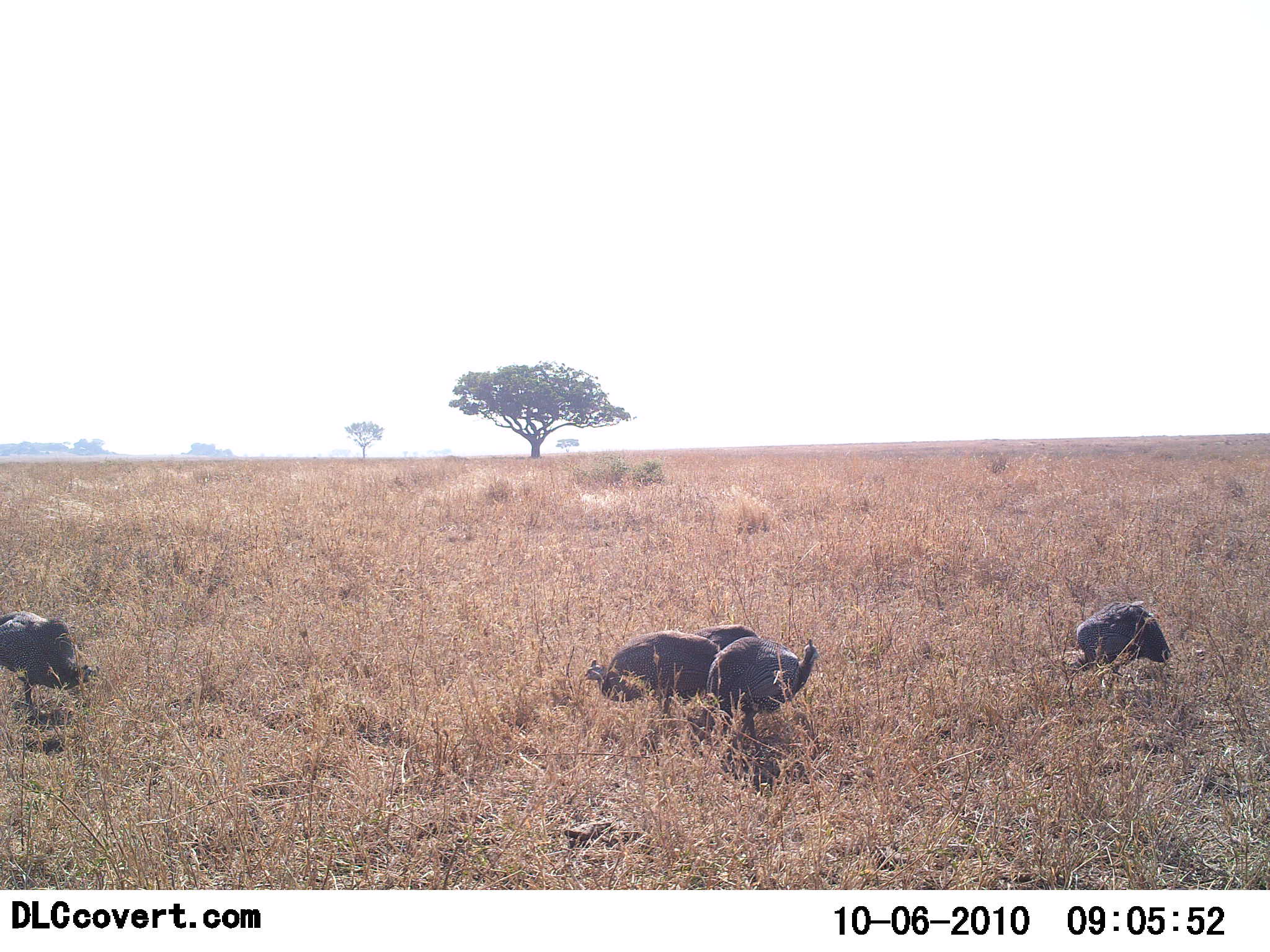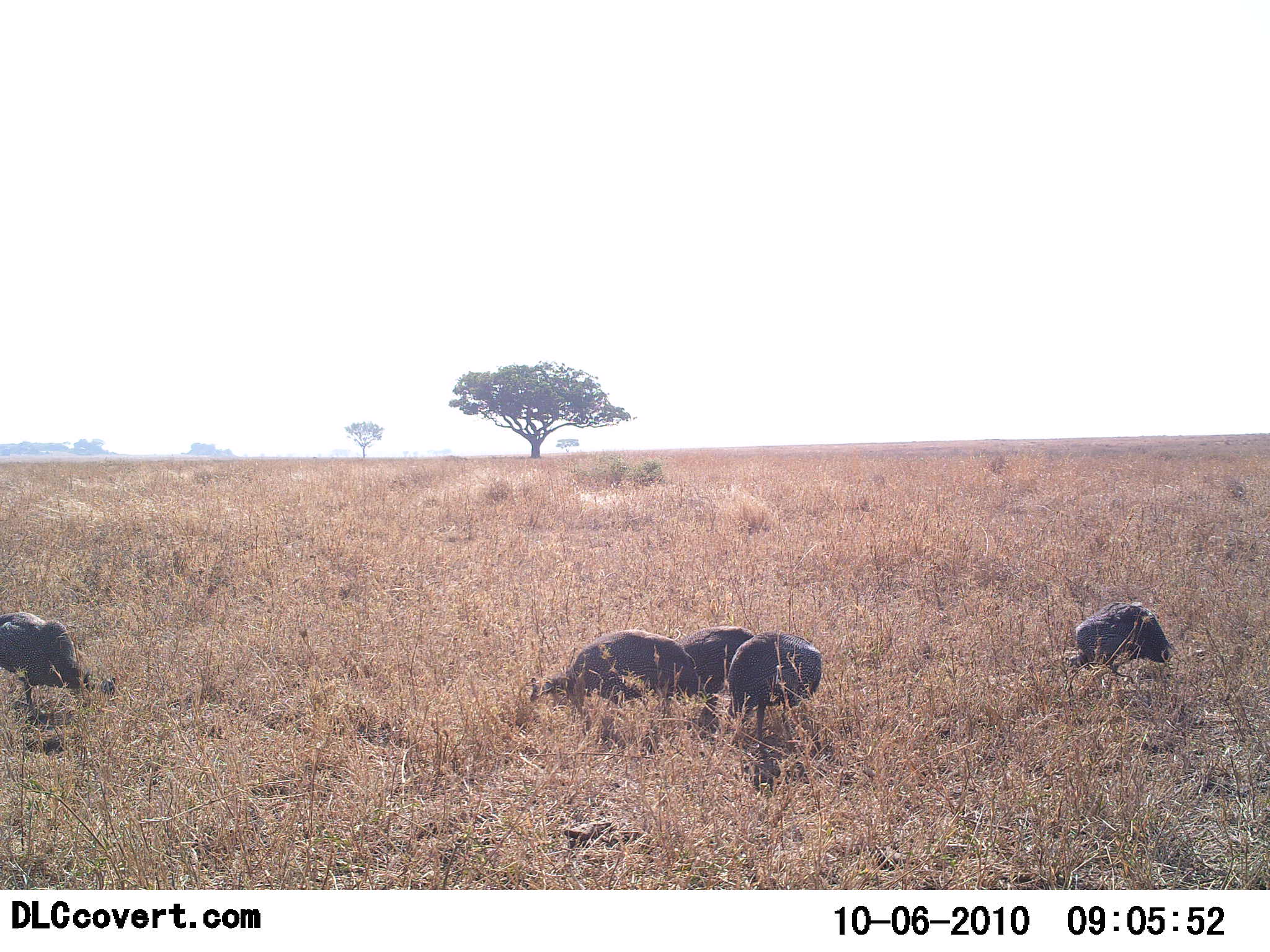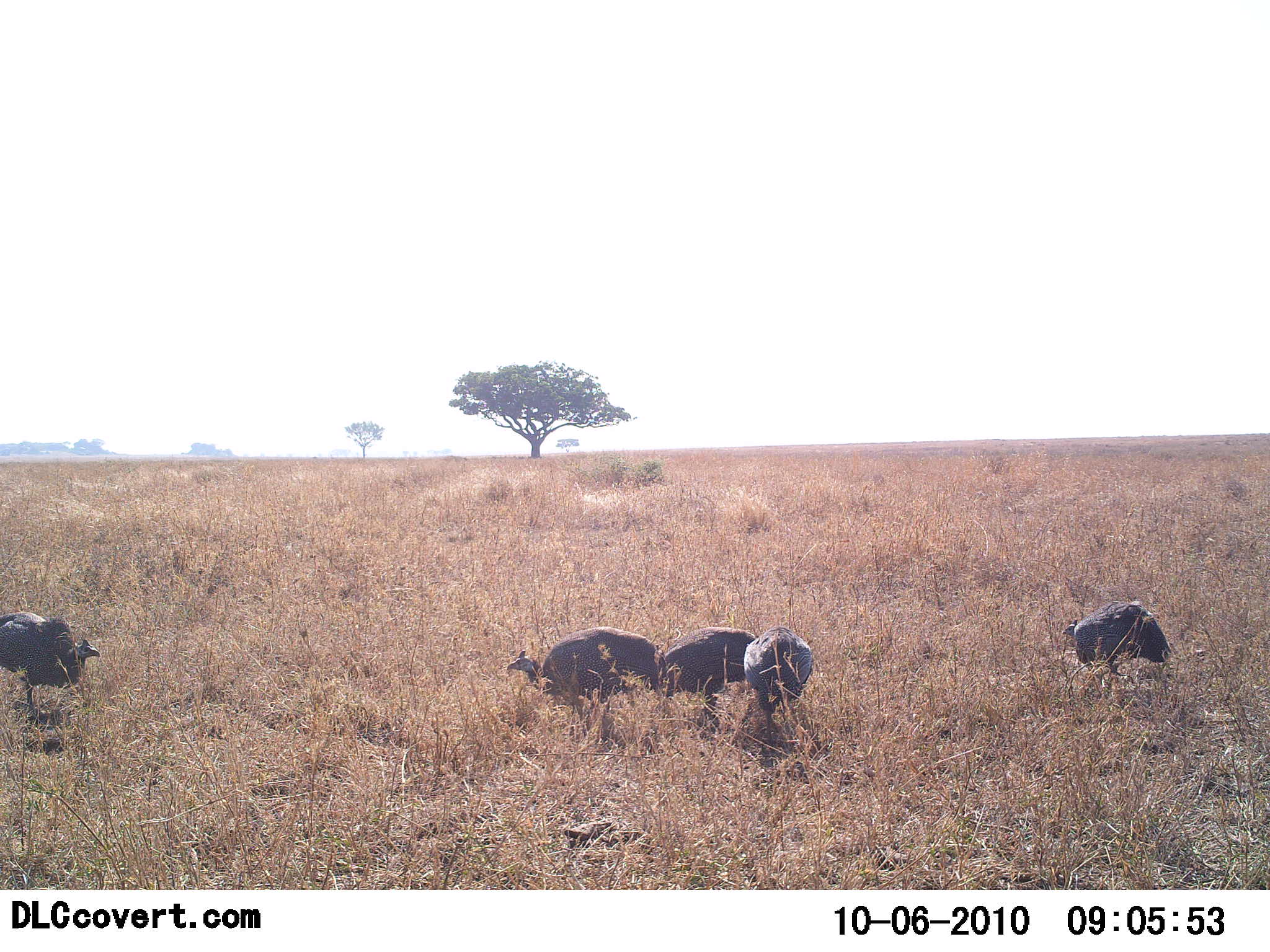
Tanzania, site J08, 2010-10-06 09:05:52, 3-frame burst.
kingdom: Animalia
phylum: Chordata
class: Aves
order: Galliformes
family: Numididae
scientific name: Numididae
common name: guinea fowl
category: guineafowl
Guineafowl (guinea fowl) (Numididae), count 5. Behavior (volunteer vote fractions): standing 38%, resting 0%, moving 23%, interacting 8%. Young present (vote fraction): 0%. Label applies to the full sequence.